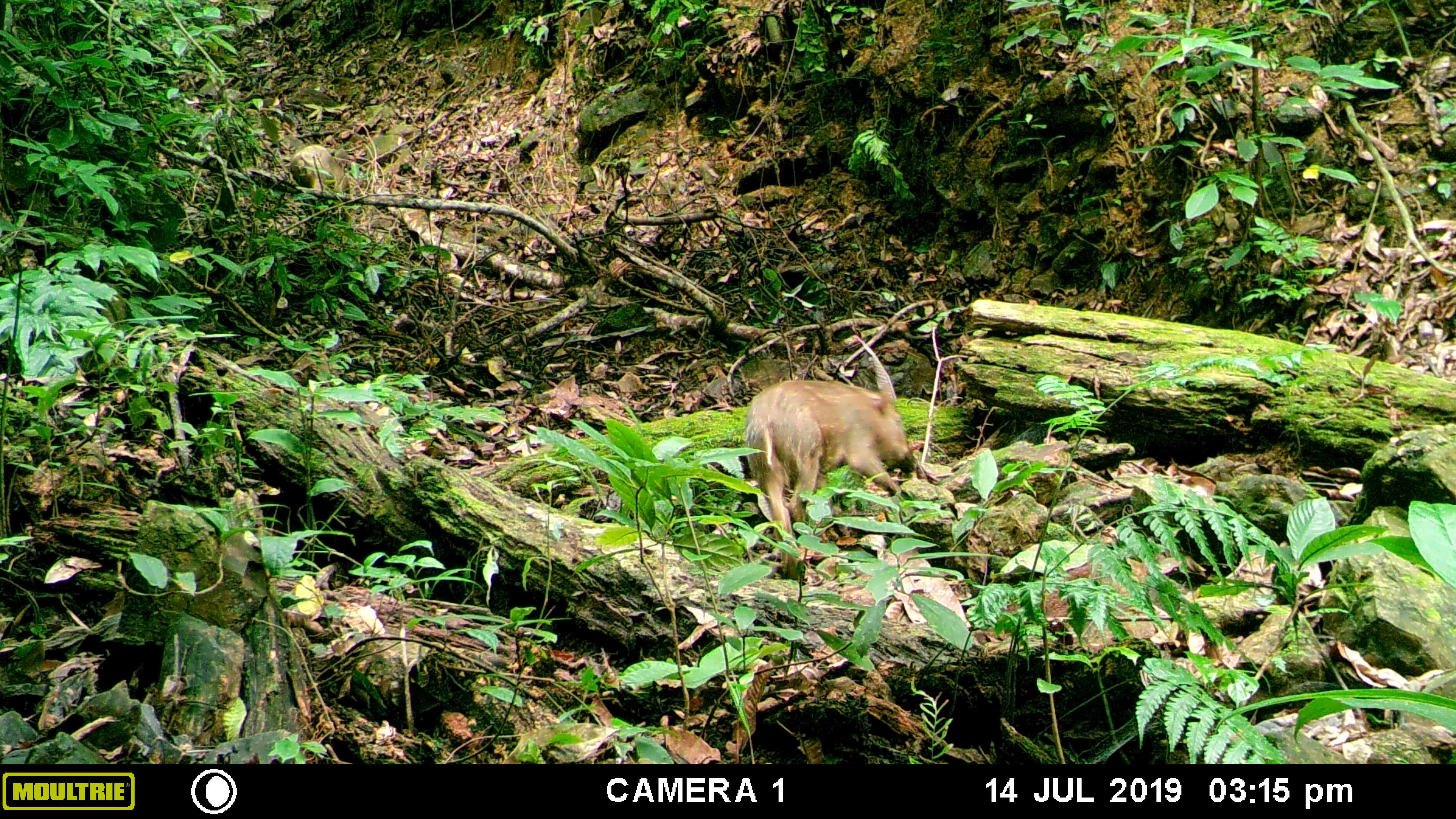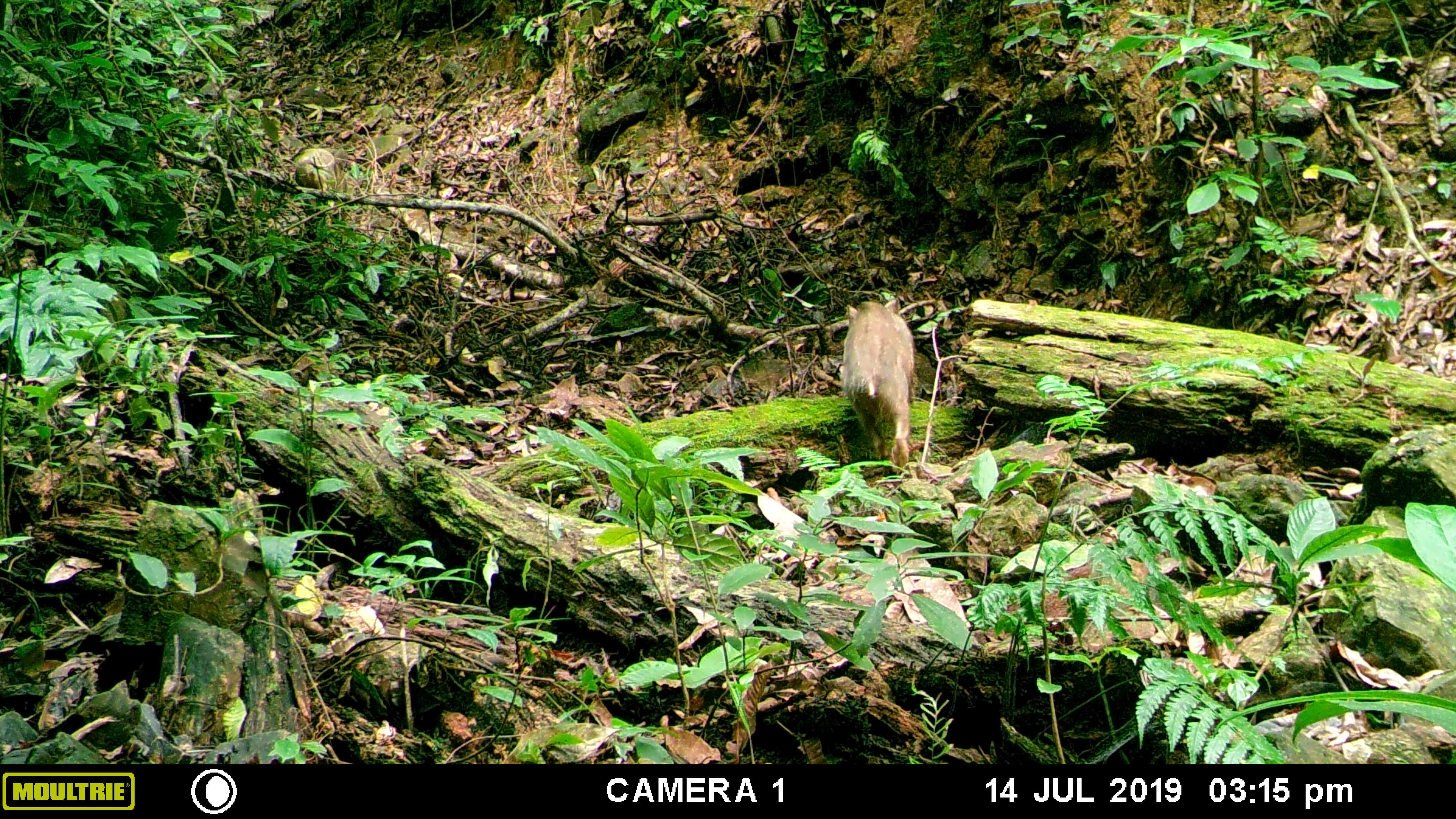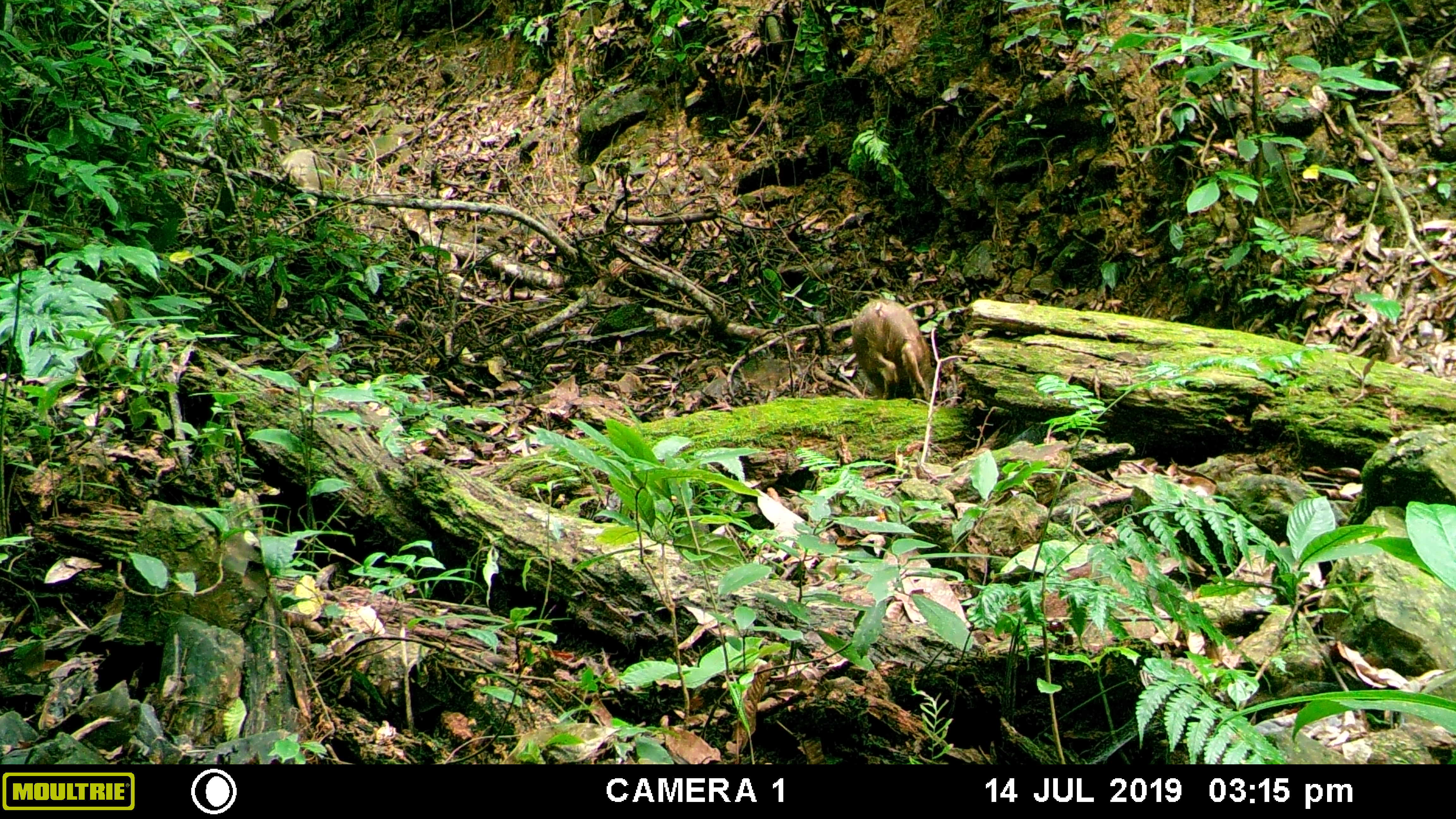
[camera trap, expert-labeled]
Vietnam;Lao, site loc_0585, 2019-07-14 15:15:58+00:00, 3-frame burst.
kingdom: Animalia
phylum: Chordata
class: Mammalia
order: Artiodactyla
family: Suidae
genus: Sus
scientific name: Sus scrofa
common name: eurasian wild pig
Eurasian wild pig (Sus scrofa). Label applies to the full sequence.